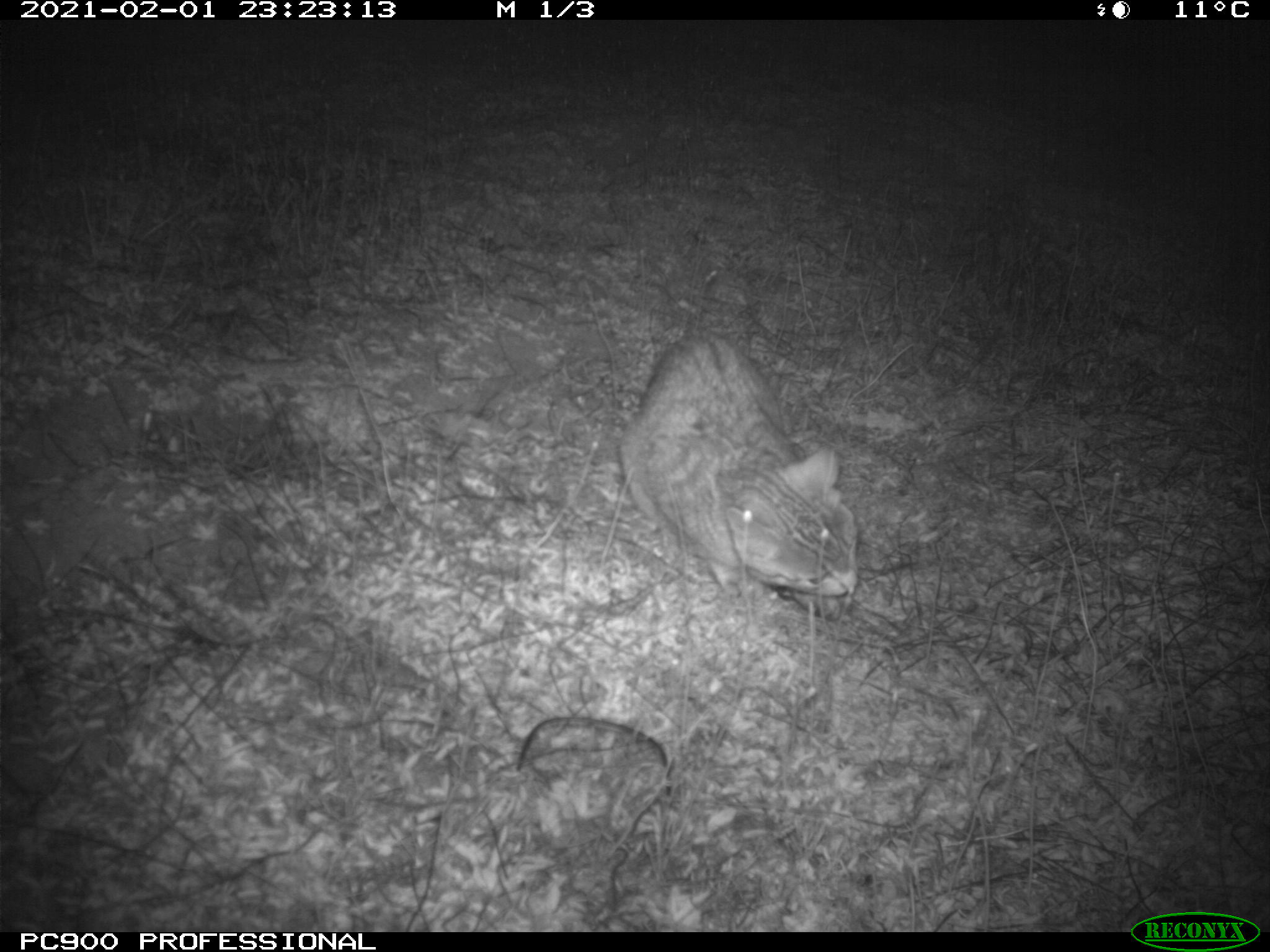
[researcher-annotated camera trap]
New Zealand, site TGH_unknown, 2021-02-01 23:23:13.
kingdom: Animalia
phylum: Chordata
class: Mammalia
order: Carnivora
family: Felidae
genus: Felis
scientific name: Felis catus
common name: domestic cat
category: cat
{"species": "cat (domestic cat) (Felis catus)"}